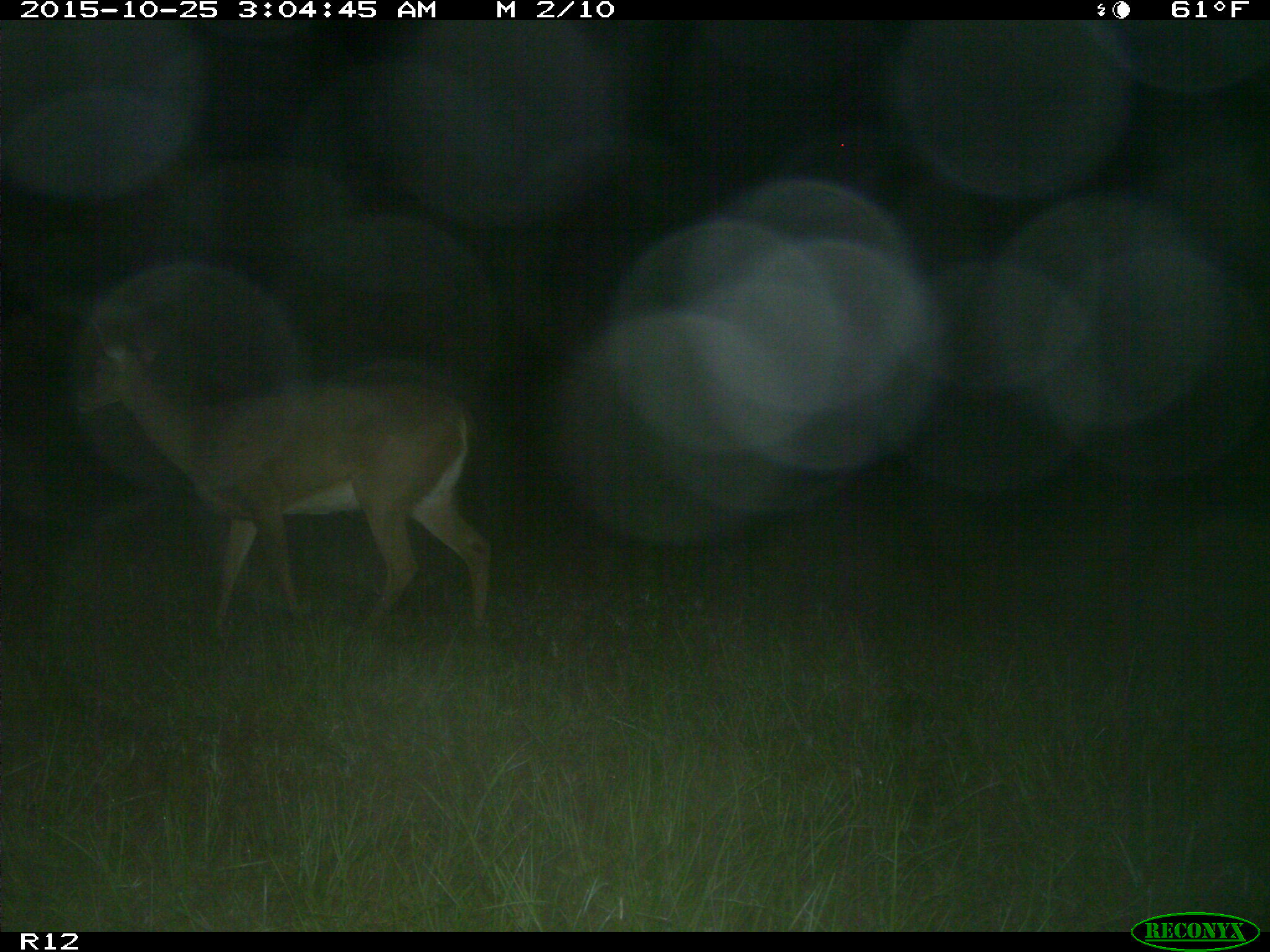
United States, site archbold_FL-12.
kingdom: Animalia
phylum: Chordata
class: Mammalia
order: Artiodactyla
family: Cervidae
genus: Odocoileus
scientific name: Odocoileus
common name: deer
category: unidentified deer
Unidentified deer (deer) (Odocoileus).